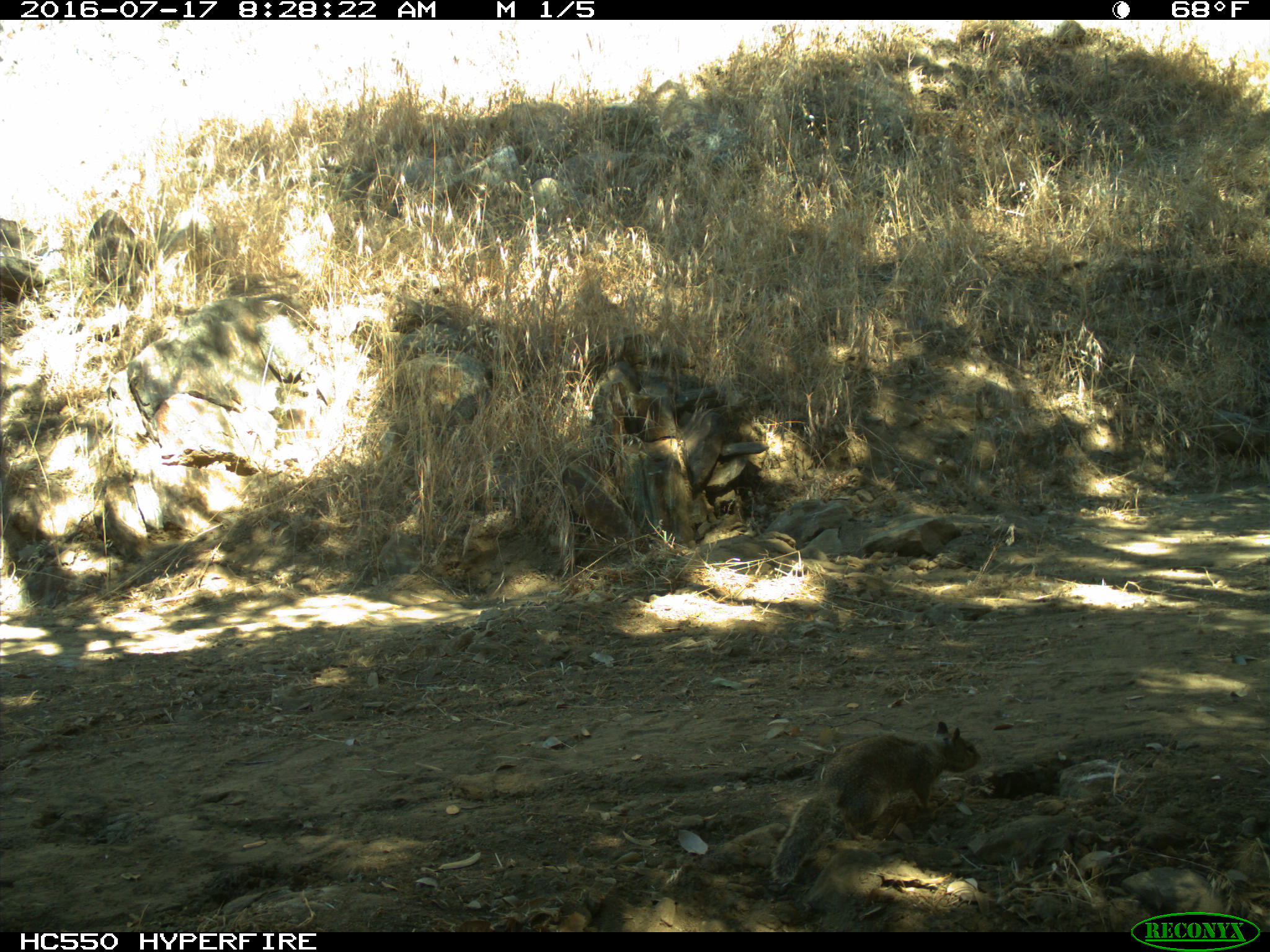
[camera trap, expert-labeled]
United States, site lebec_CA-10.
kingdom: Animalia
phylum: Chordata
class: Mammalia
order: Rodentia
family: Sciuridae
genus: Otospermophilus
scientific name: Otospermophilus beecheyi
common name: california ground squirrel